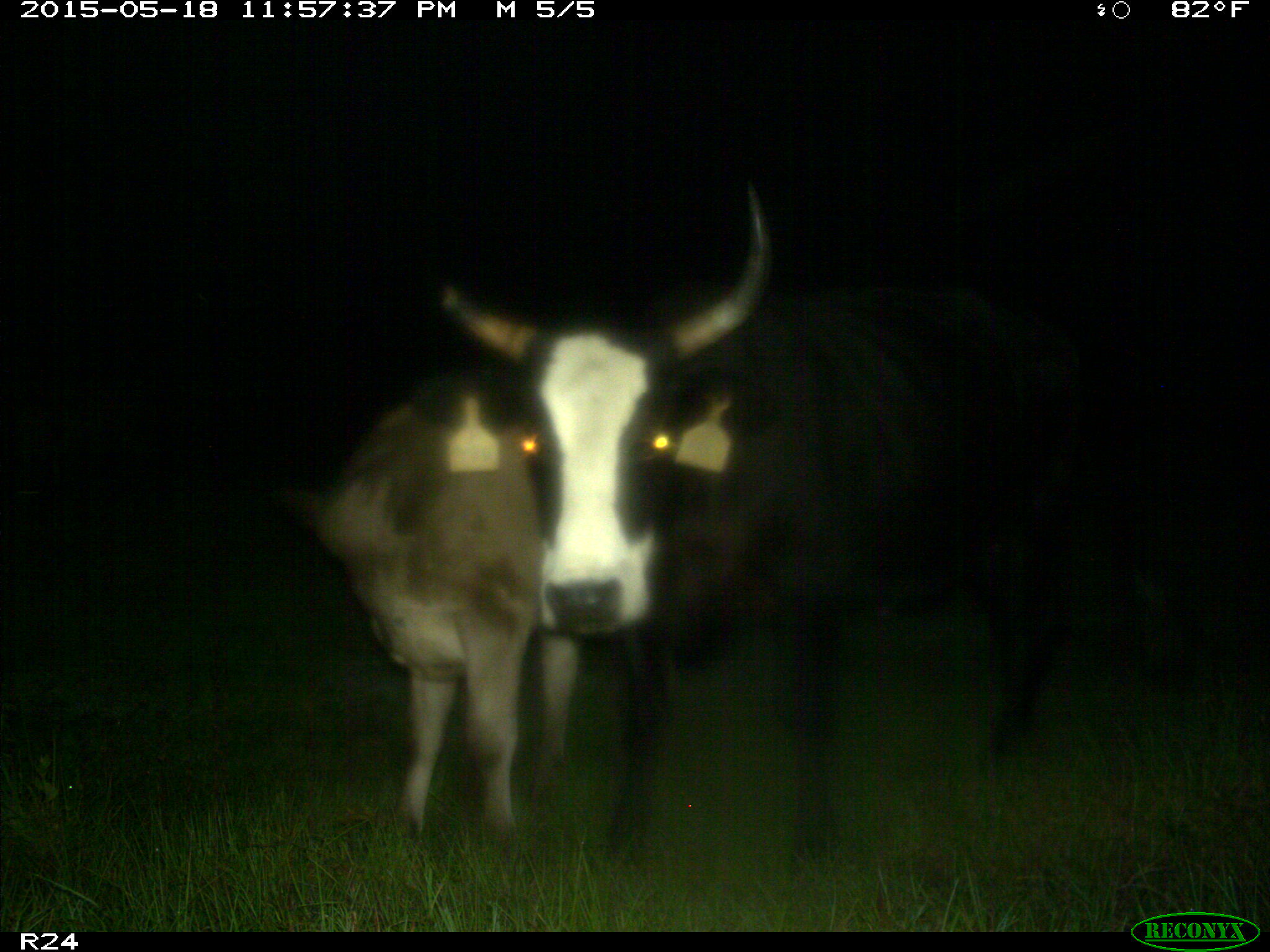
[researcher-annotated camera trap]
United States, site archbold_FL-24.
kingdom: Animalia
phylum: Chordata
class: Aves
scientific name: Aves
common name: birds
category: unidentified bird